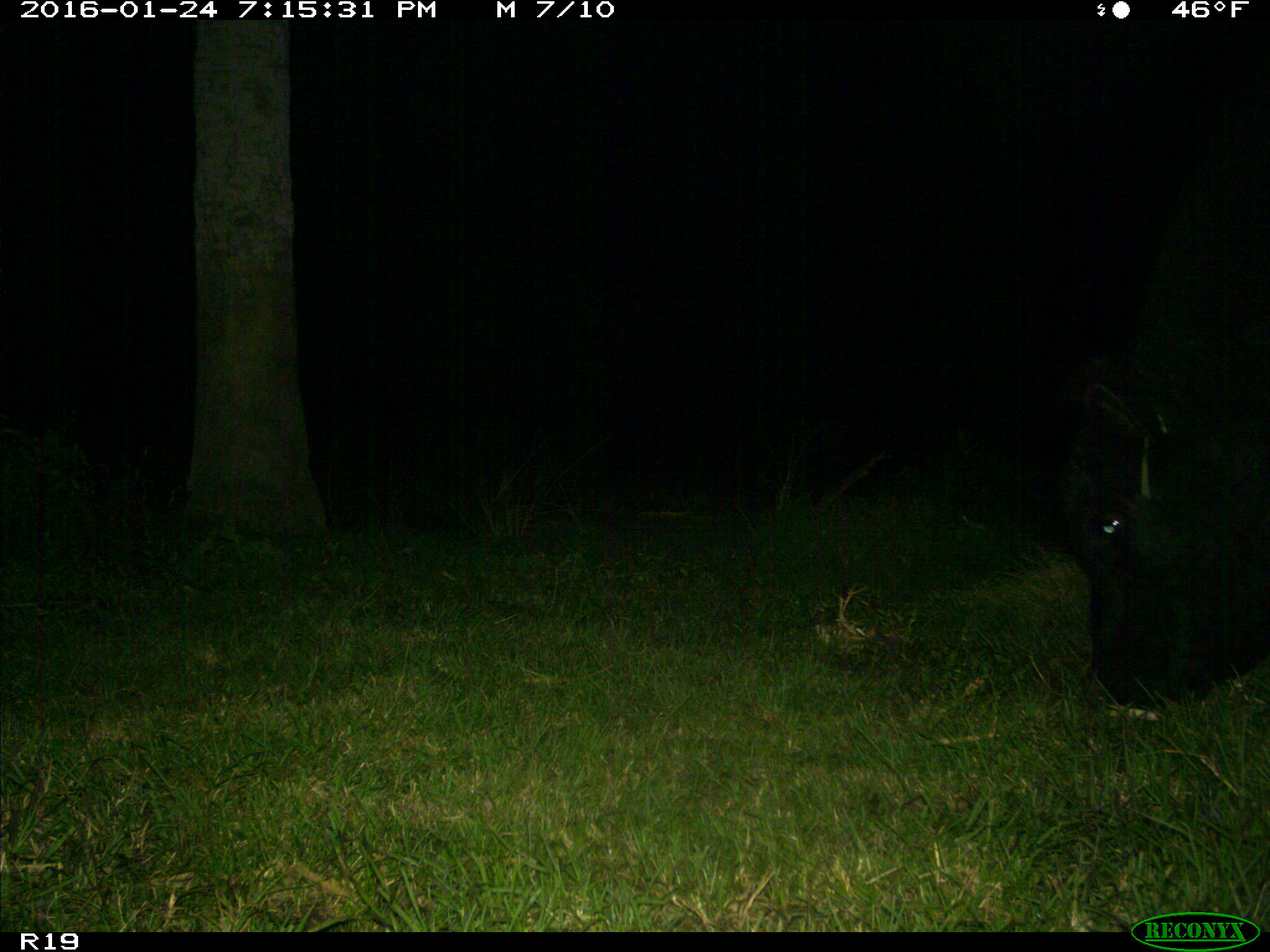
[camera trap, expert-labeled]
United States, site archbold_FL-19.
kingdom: Animalia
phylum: Chordata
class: Mammalia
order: Artiodactyla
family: Suidae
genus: Sus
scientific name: Sus scrofa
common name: wild boar